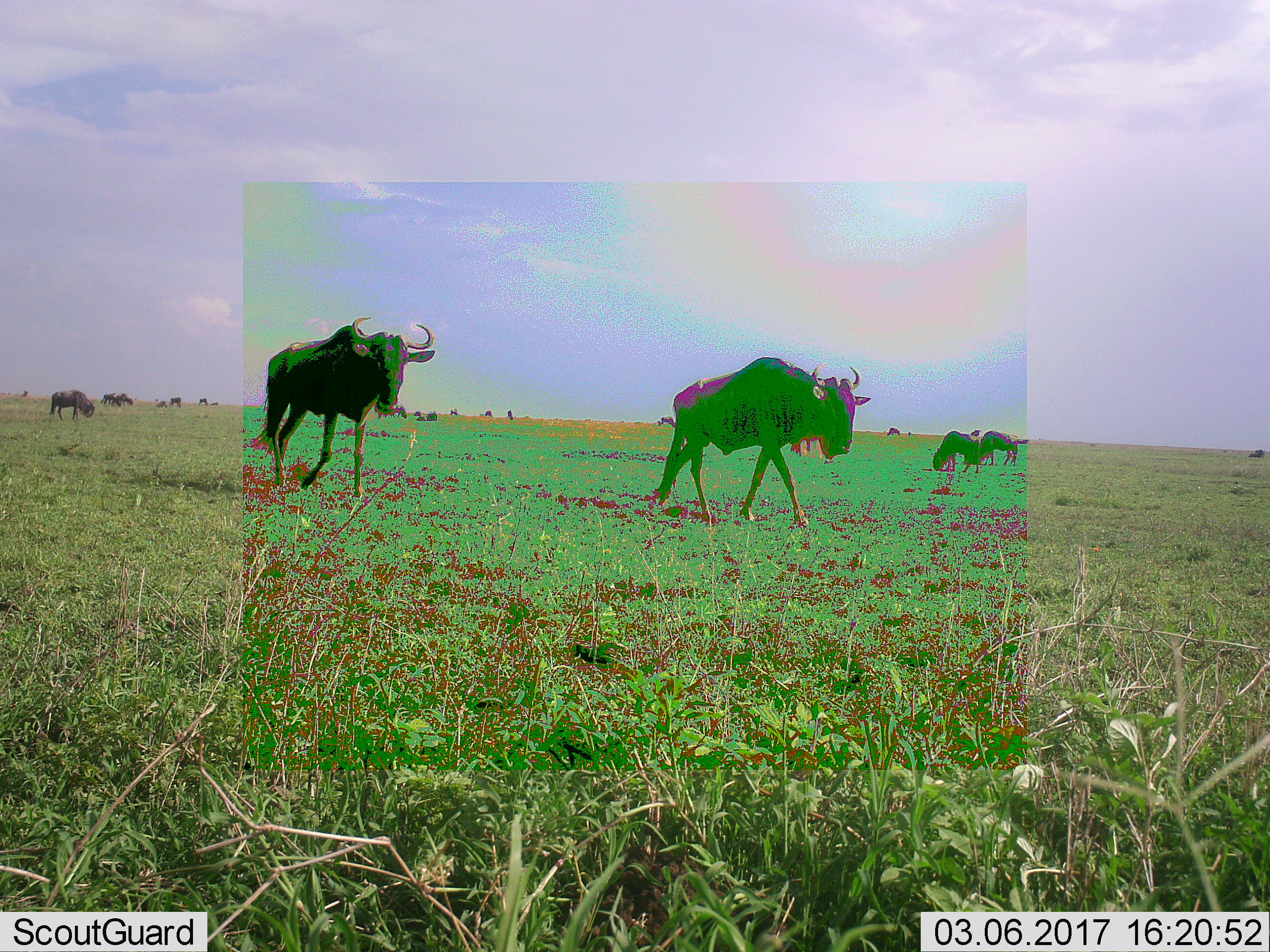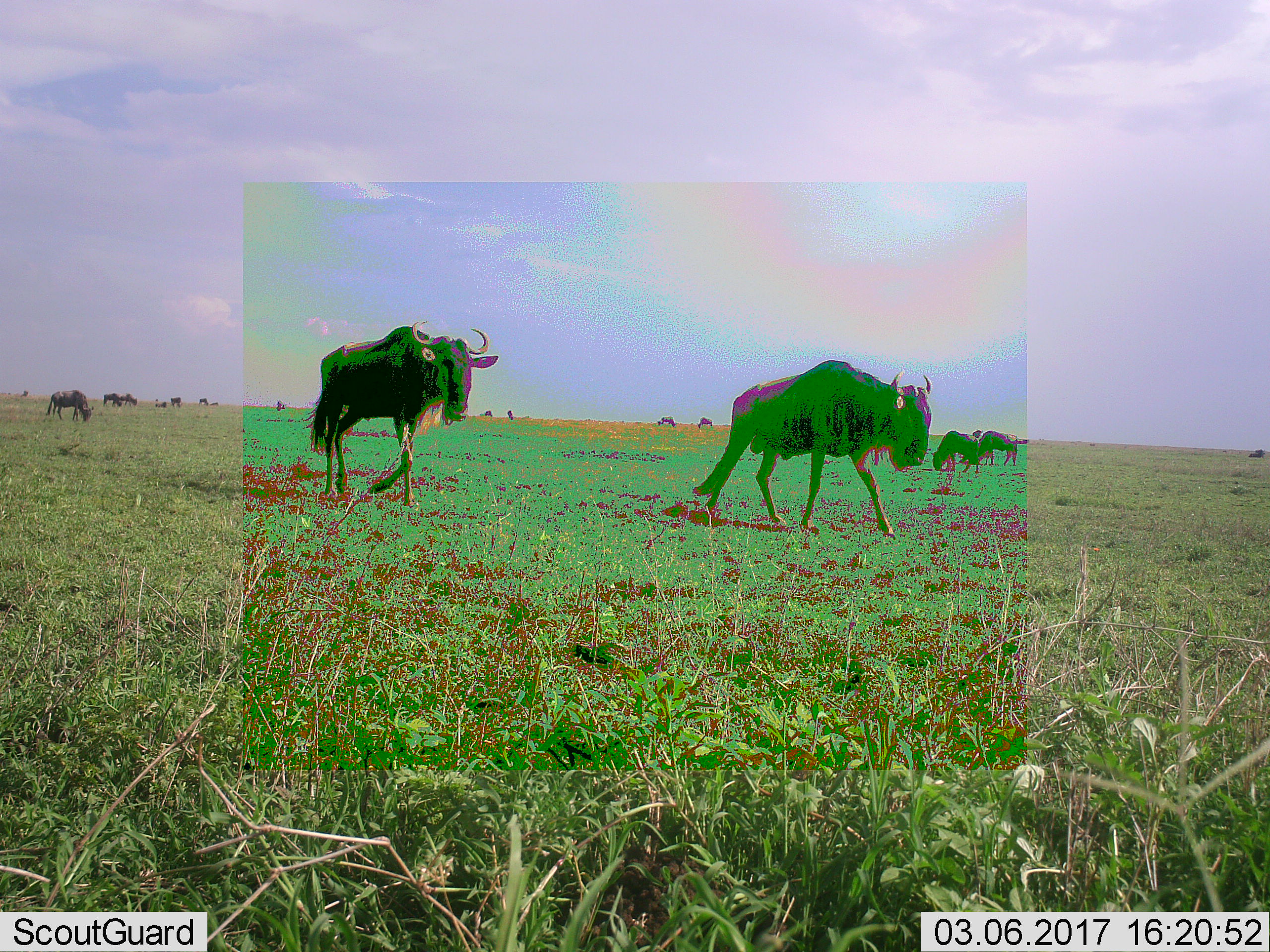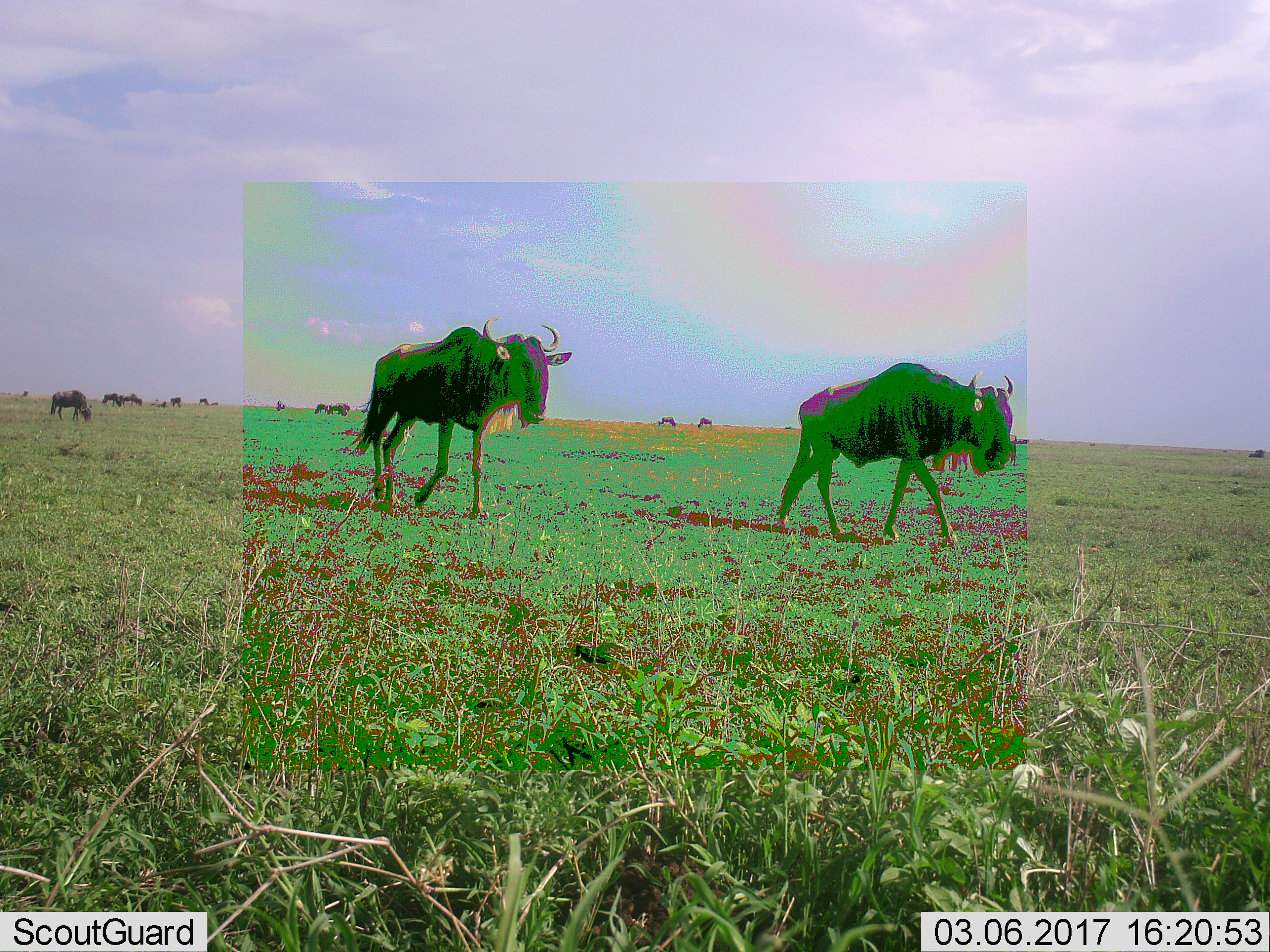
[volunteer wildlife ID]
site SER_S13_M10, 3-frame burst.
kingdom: Animalia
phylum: Chordata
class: Mammalia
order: Artiodactyla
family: Bovidae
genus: Connochaetes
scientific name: Connochaetes taurinus taurinus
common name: blue wildebeest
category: wildebeestblue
Wildebeestblue (blue wildebeest) (Connochaetes taurinus taurinus), count 11-50. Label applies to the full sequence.